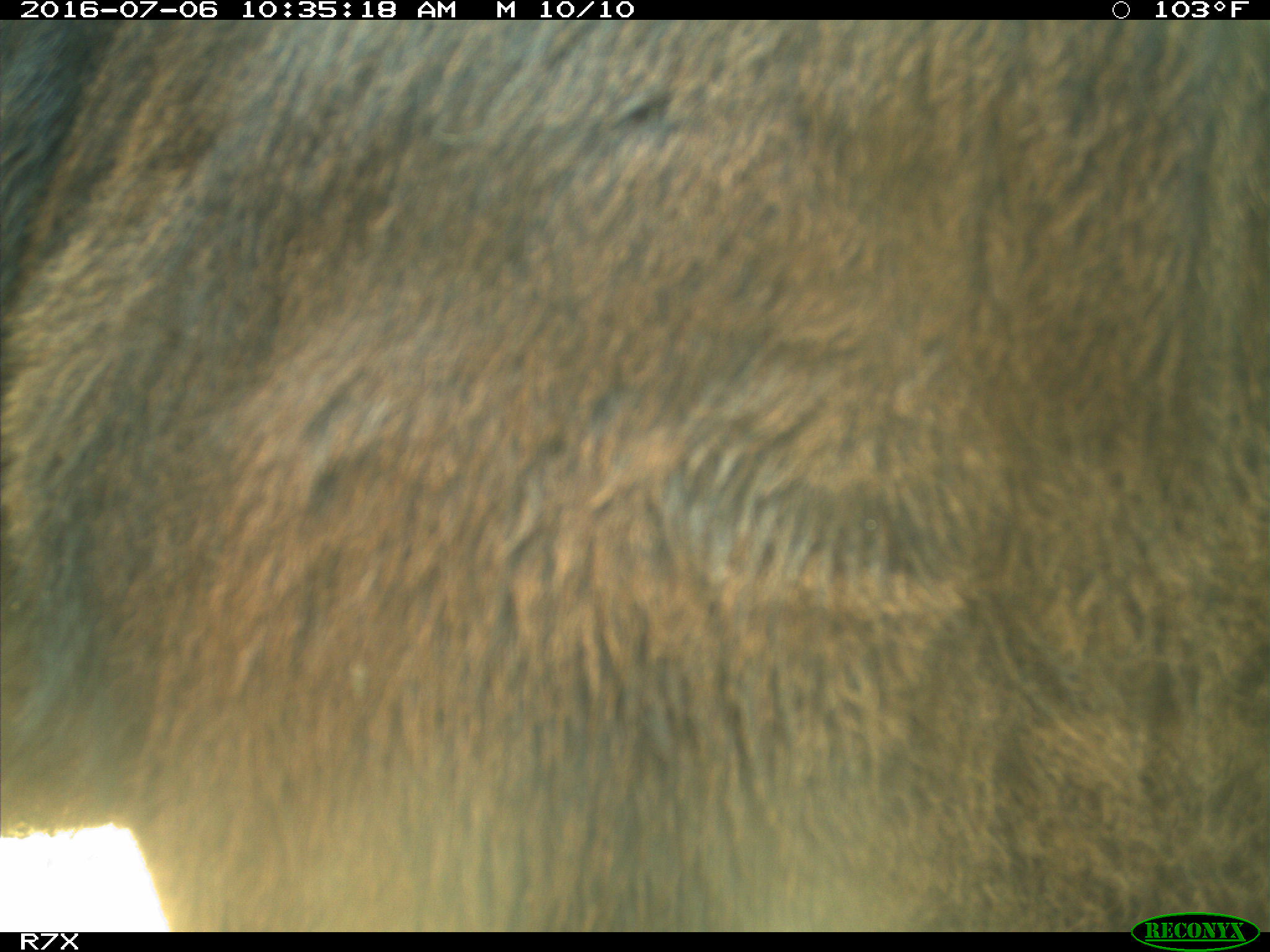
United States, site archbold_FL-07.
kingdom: Animalia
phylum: Chordata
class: Mammalia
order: Artiodactyla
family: Bovidae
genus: Bos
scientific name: Bos taurus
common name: domestic cow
Bos taurus (domestic cow).